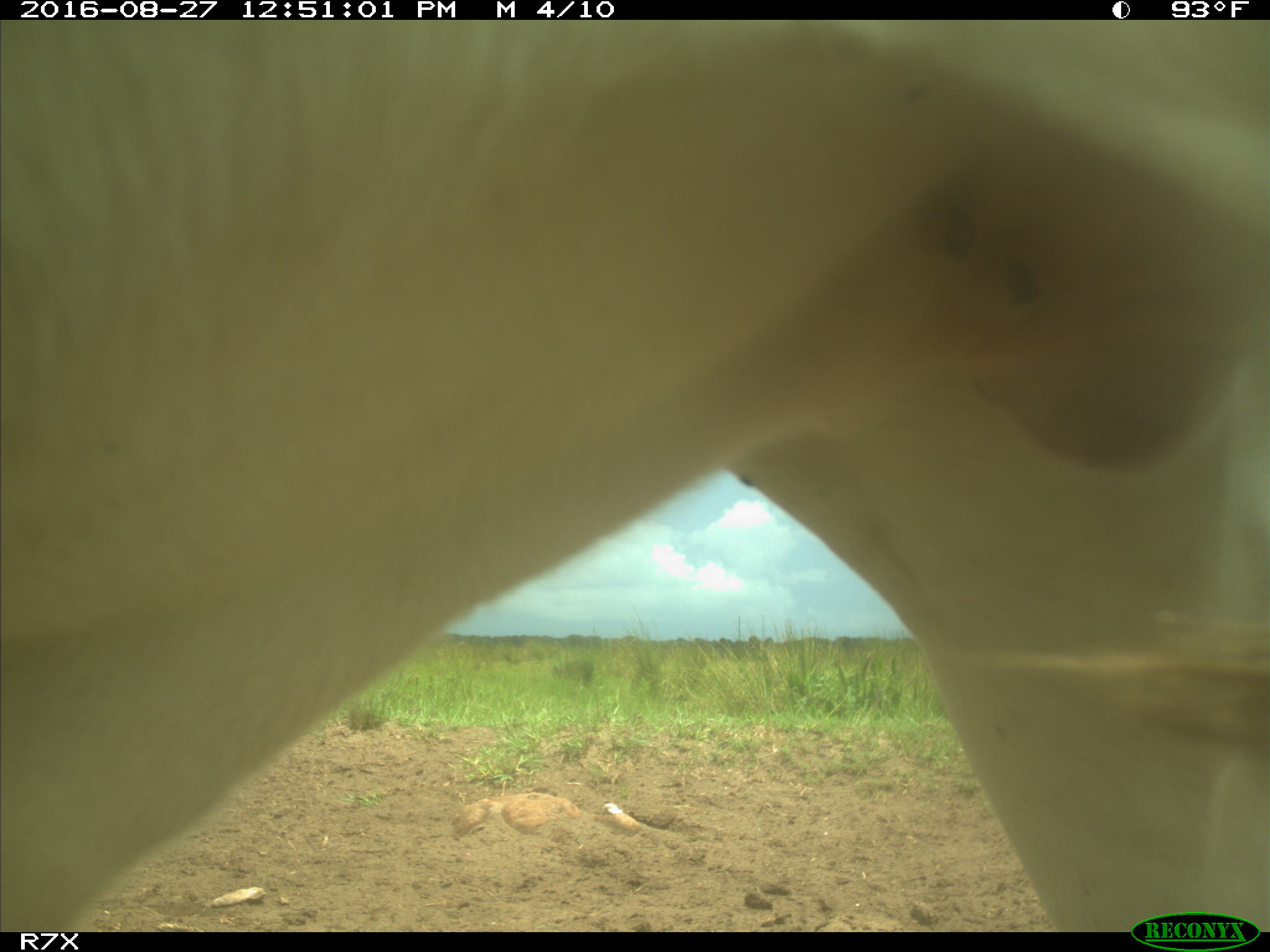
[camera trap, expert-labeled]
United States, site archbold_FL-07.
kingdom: Animalia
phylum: Chordata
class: Mammalia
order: Artiodactyla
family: Bovidae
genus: Bos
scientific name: Bos taurus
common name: domestic cow